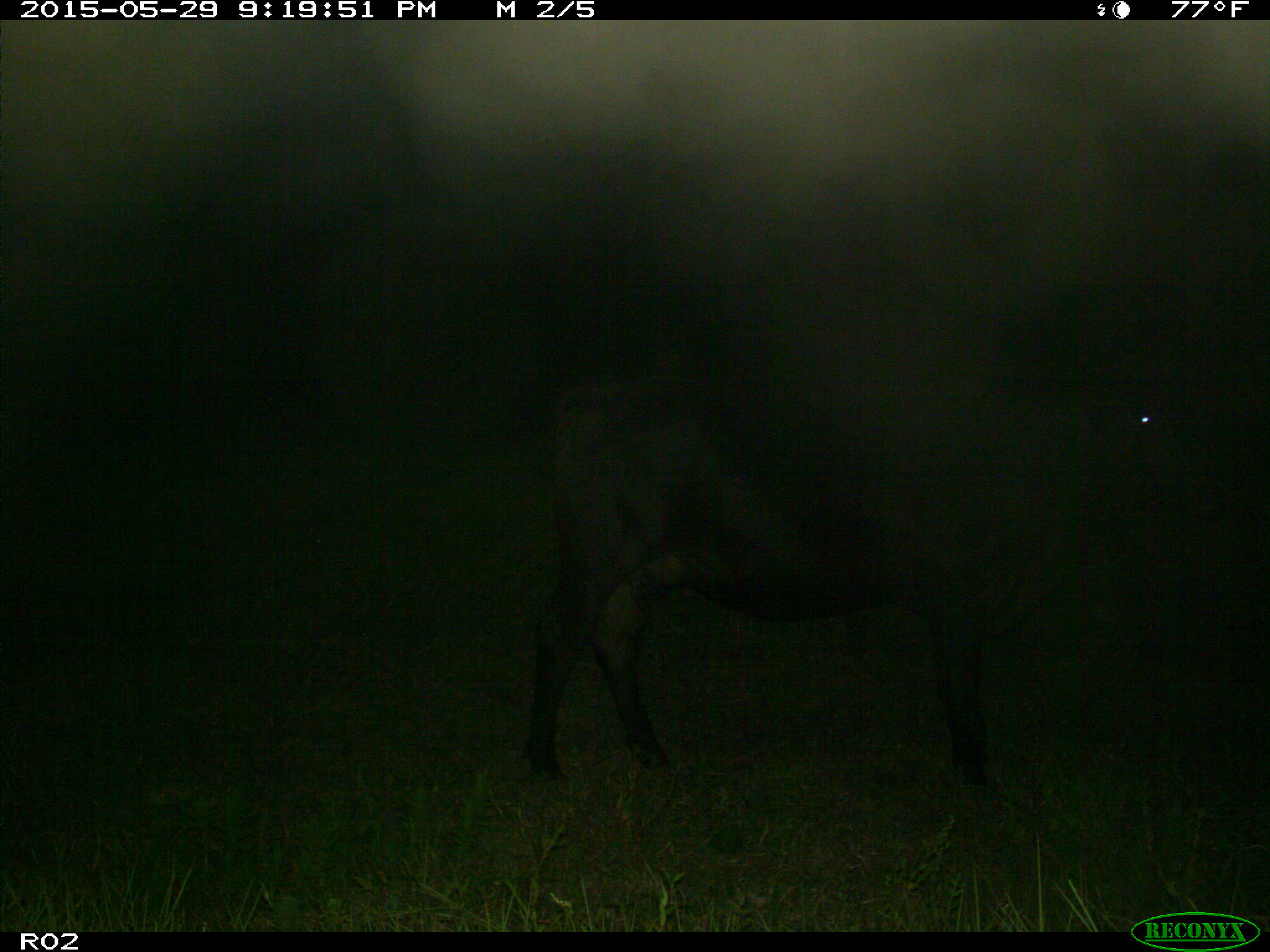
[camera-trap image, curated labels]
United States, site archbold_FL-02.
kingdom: Animalia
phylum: Chordata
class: Mammalia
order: Artiodactyla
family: Bovidae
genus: Bos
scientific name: Bos taurus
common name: domestic cow